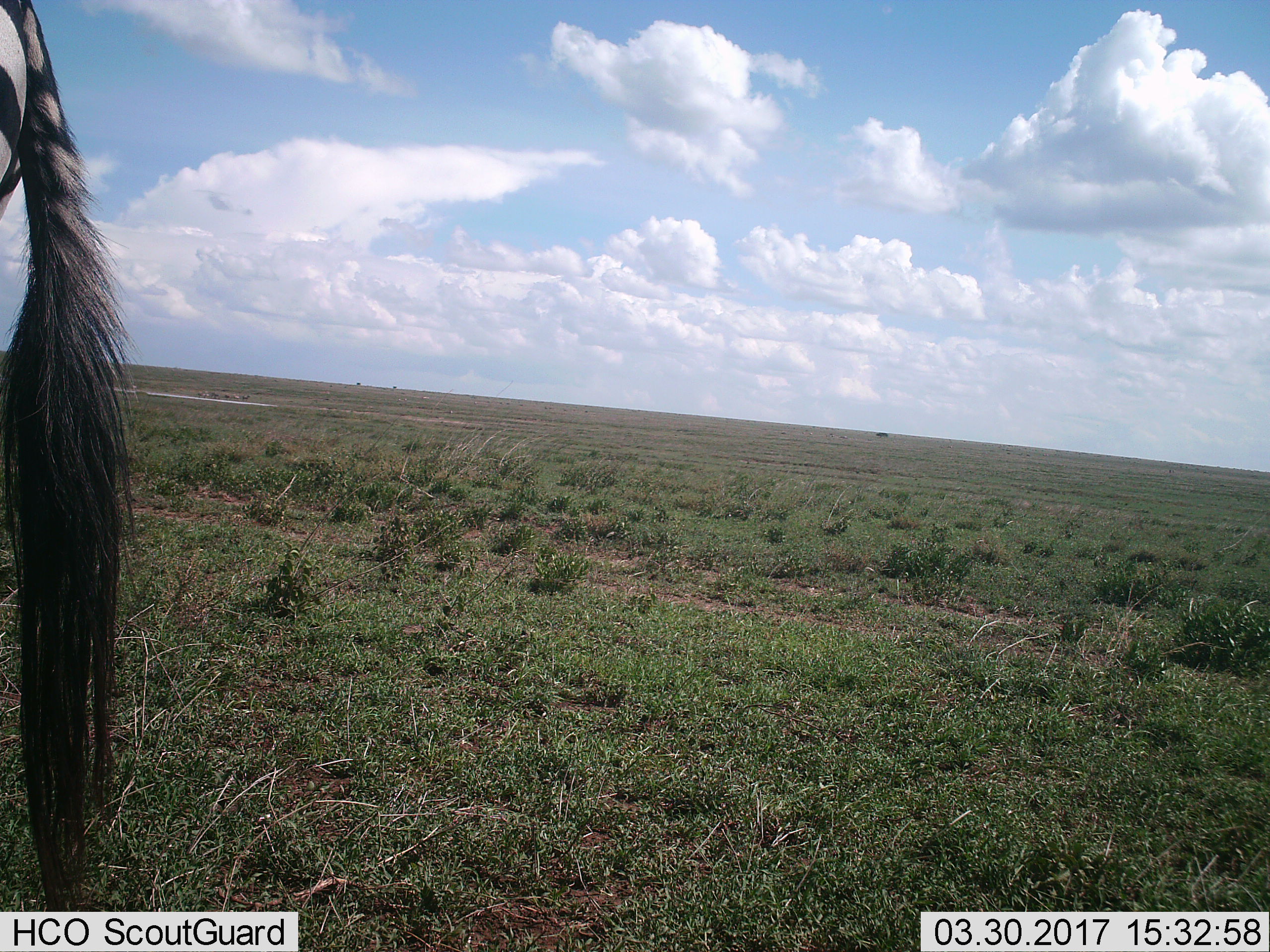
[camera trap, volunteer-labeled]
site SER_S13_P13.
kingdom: Animalia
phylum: Chordata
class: Mammalia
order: Perissodactyla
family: Equidae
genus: Equus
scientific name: Equus quagga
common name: plains zebra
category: zebraplains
Zebraplains (plains zebra) (Equus quagga), count 1. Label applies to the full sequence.